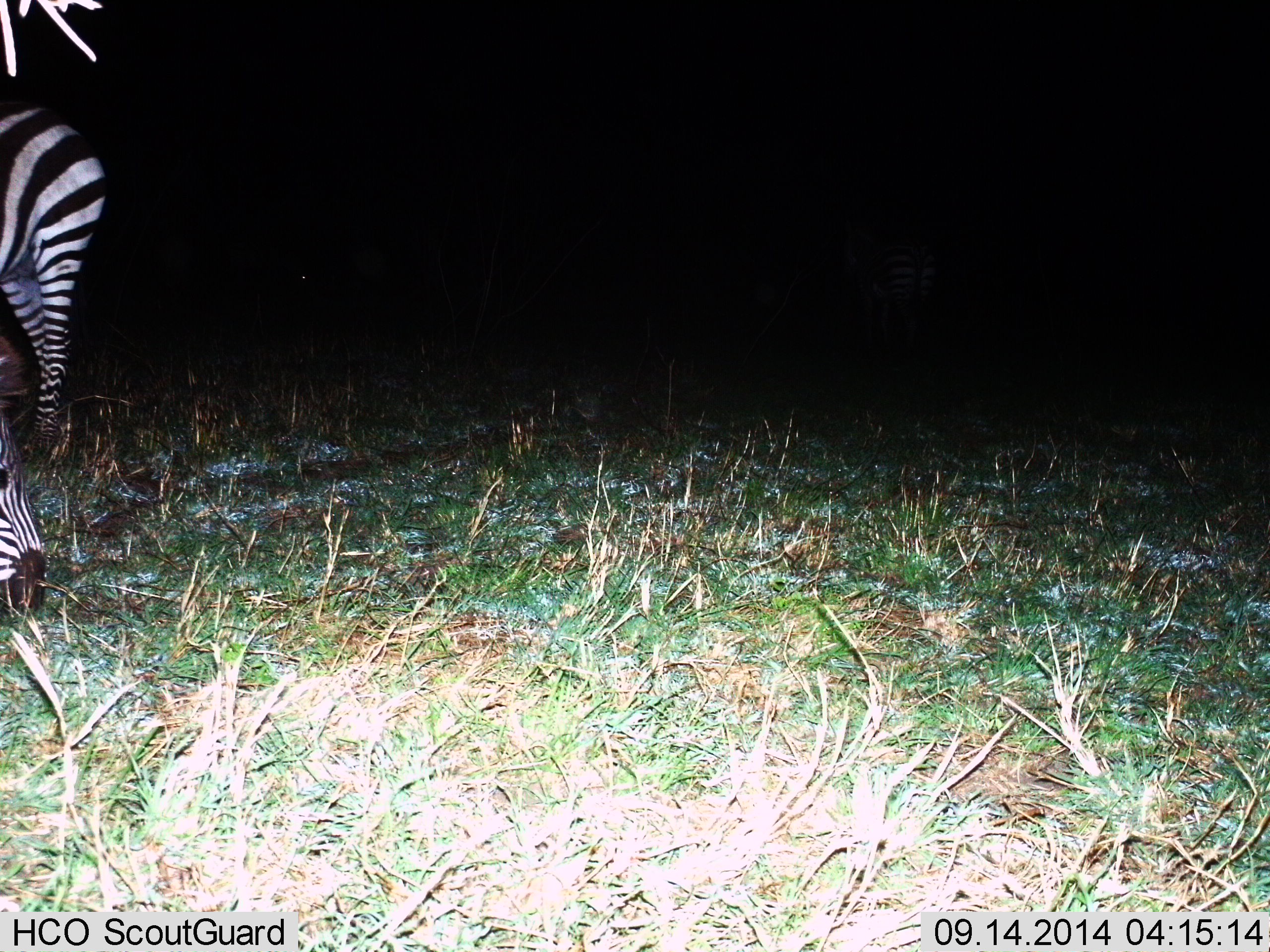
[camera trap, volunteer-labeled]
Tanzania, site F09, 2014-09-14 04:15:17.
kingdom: Animalia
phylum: Chordata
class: Mammalia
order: Perissodactyla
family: Equidae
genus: Equus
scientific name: Equus quagga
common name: plains zebra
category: zebra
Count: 2.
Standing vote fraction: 60%.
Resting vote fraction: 0%.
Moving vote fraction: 10%.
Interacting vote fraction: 0%.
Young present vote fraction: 0%.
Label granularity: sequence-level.